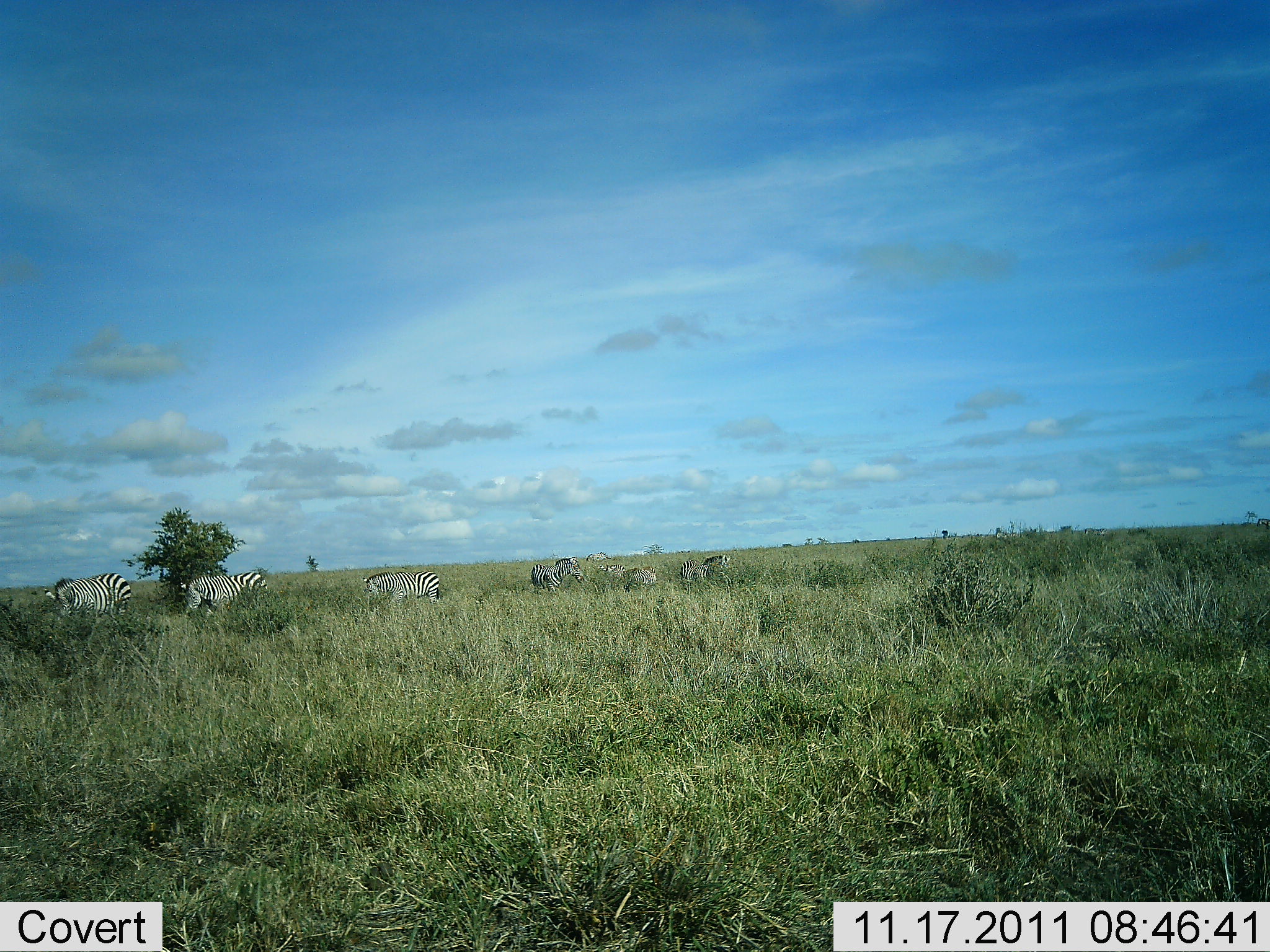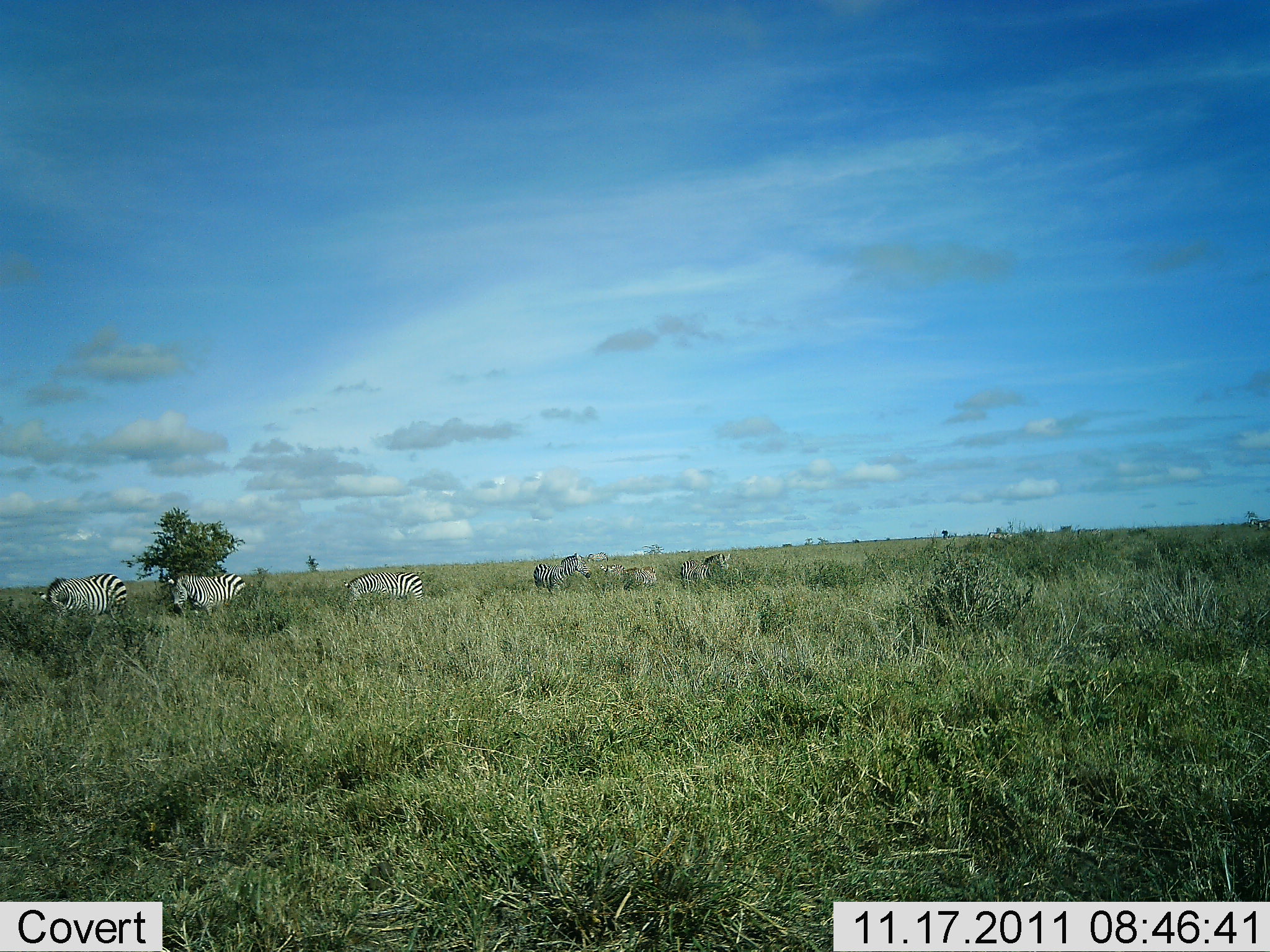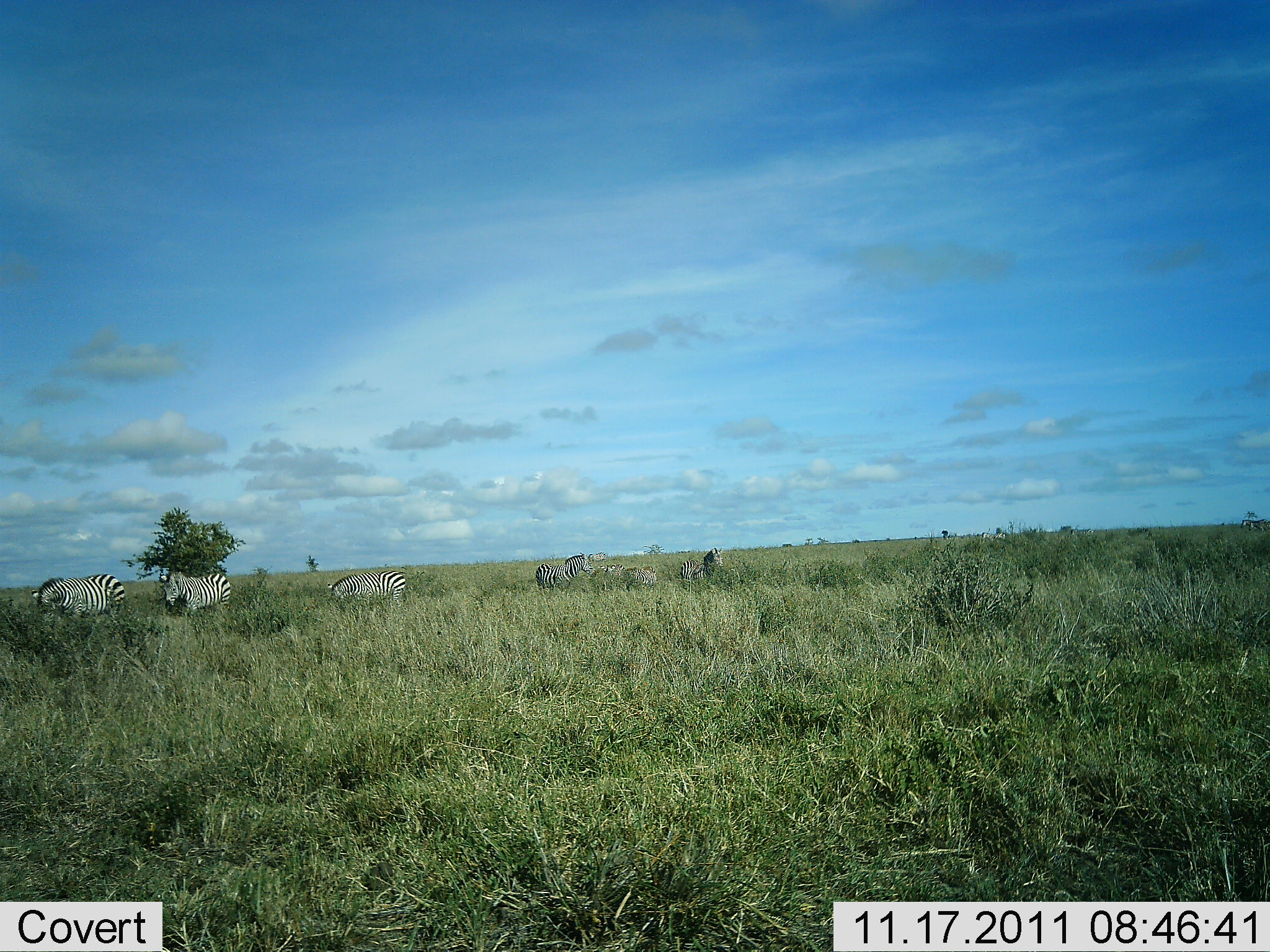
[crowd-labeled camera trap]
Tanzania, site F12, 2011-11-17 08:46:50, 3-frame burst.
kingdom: Animalia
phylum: Chordata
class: Mammalia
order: Perissodactyla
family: Equidae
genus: Equus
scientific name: Equus quagga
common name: plains zebra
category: zebra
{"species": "zebra (plains zebra) (Equus quagga)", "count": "6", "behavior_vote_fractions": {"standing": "42%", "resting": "25%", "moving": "67%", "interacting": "0%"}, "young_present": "0%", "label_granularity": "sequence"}